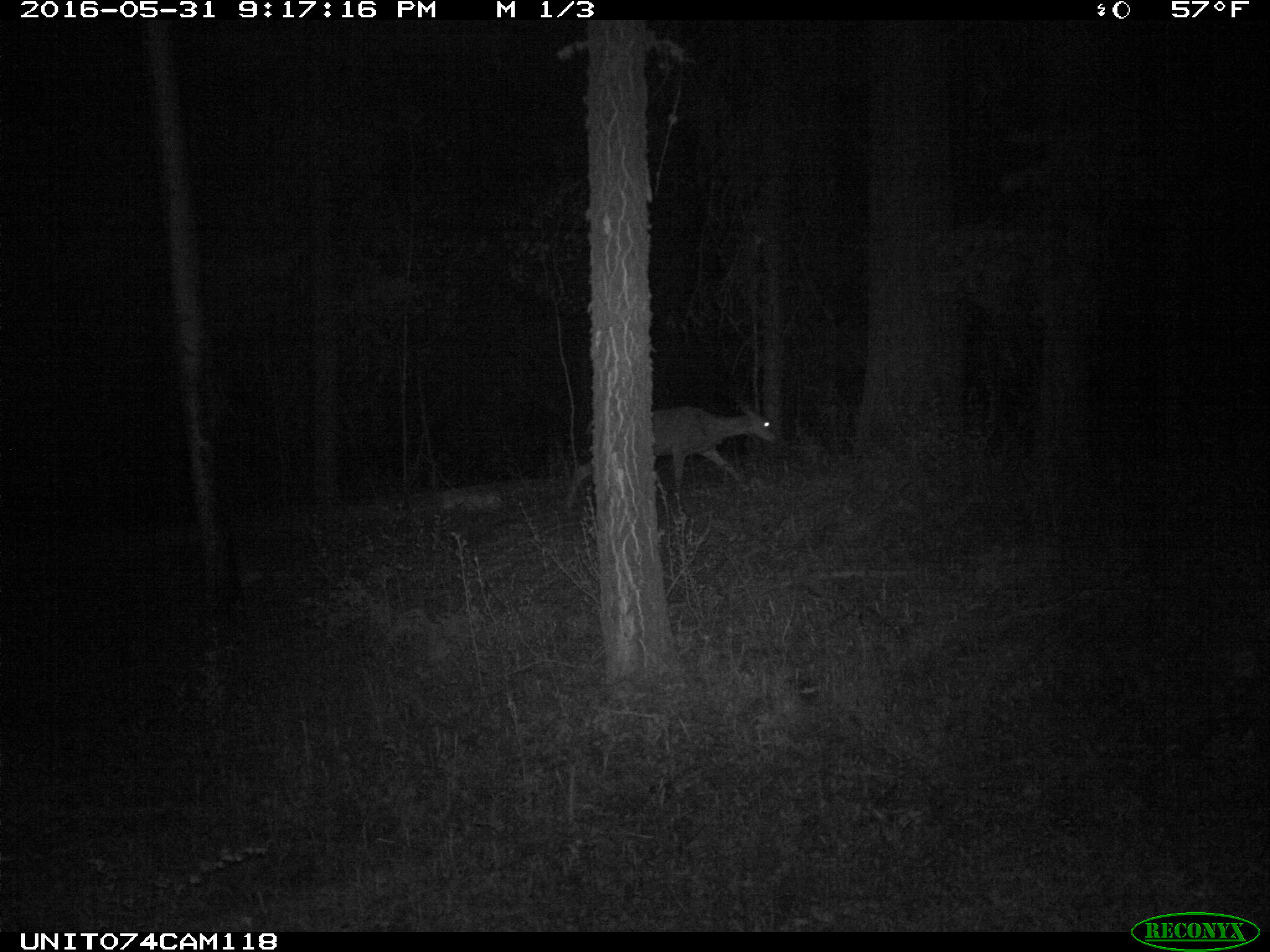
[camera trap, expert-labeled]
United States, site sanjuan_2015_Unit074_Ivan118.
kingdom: Animalia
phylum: Chordata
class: Mammalia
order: Artiodactyla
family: Cervidae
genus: Odocoileus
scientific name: Odocoileus hemionus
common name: mule deer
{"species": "Odocoileus hemionus (mule deer)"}